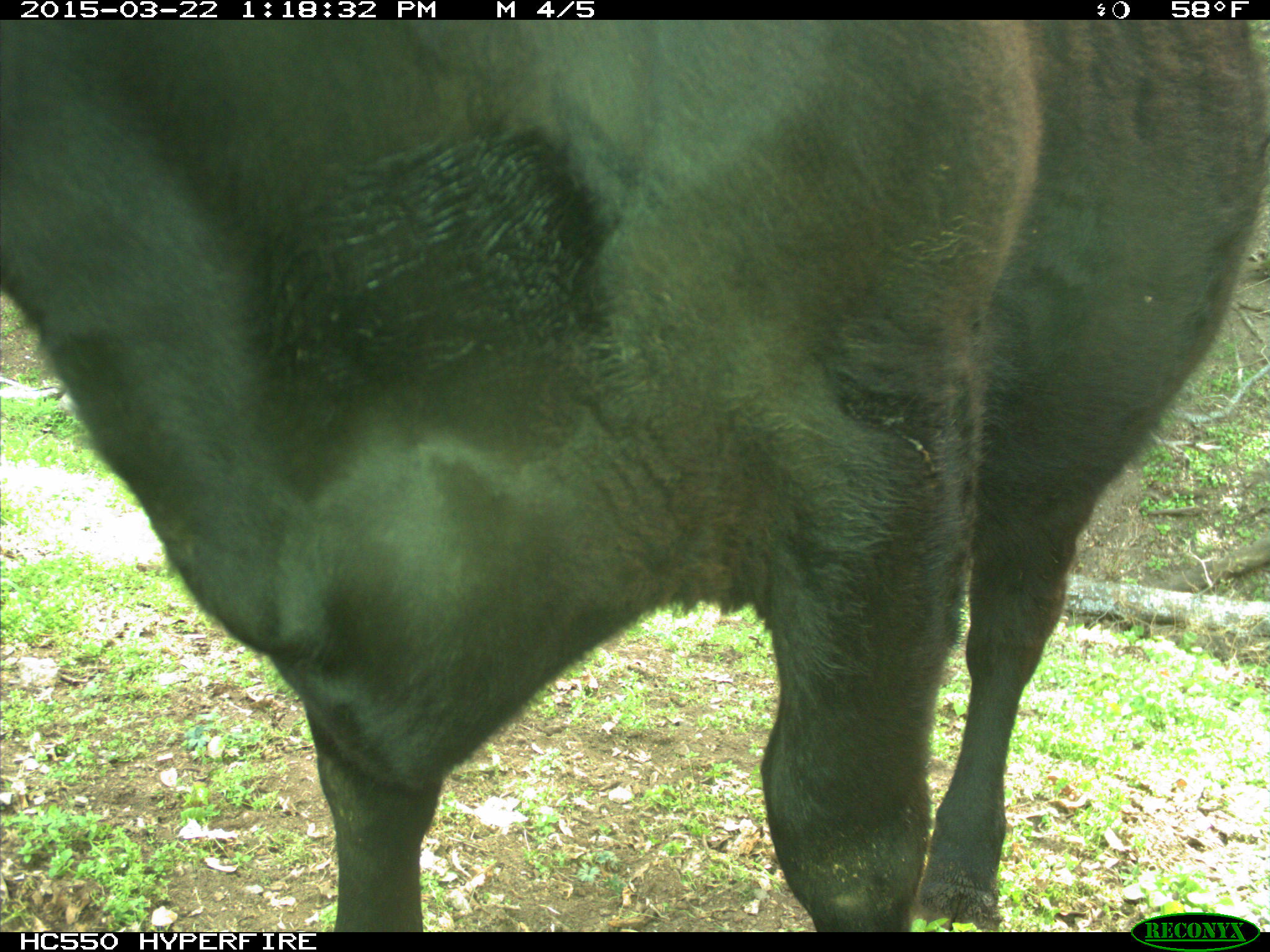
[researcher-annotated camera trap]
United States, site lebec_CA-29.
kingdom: Animalia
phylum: Chordata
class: Mammalia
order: Artiodactyla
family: Bovidae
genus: Bos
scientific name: Bos taurus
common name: domestic cow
Bos taurus (domestic cow).